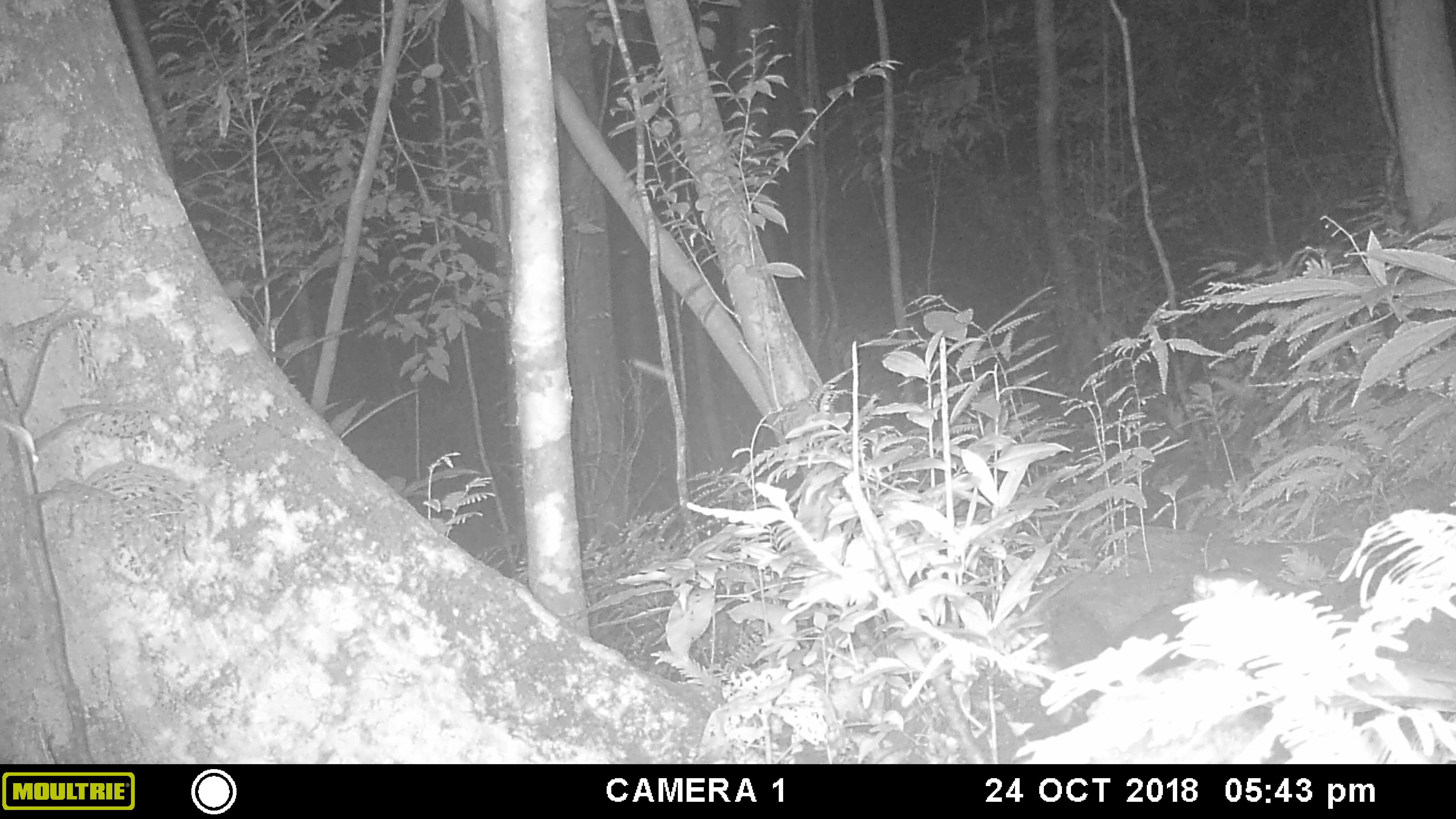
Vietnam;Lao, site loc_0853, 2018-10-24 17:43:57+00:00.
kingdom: Animalia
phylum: Chordata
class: Mammalia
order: Rodentia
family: Sciuridae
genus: Dremomys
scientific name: Dremomys rufigenis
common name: red-cheeked squirrel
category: red cheeked squirrel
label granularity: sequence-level